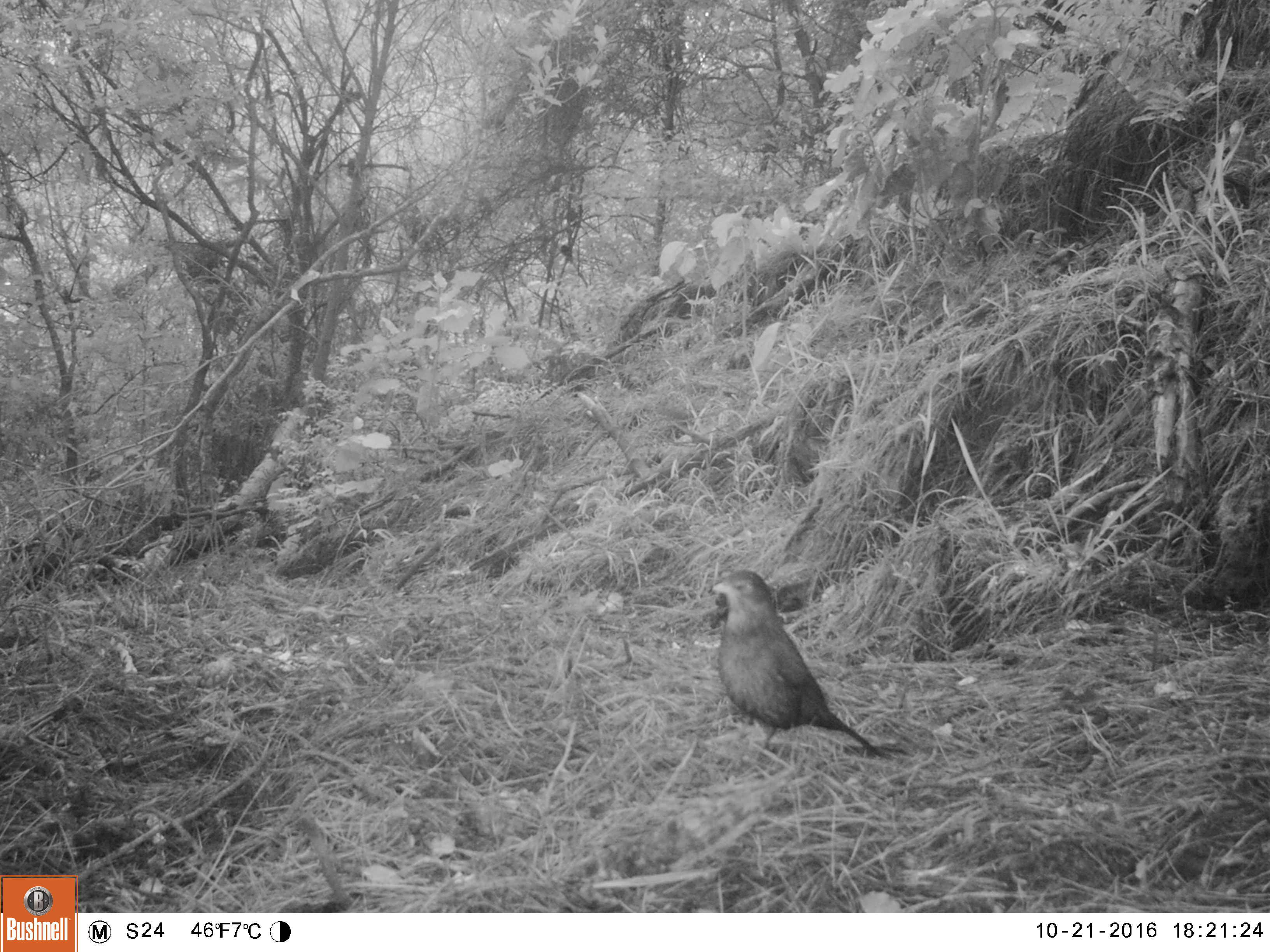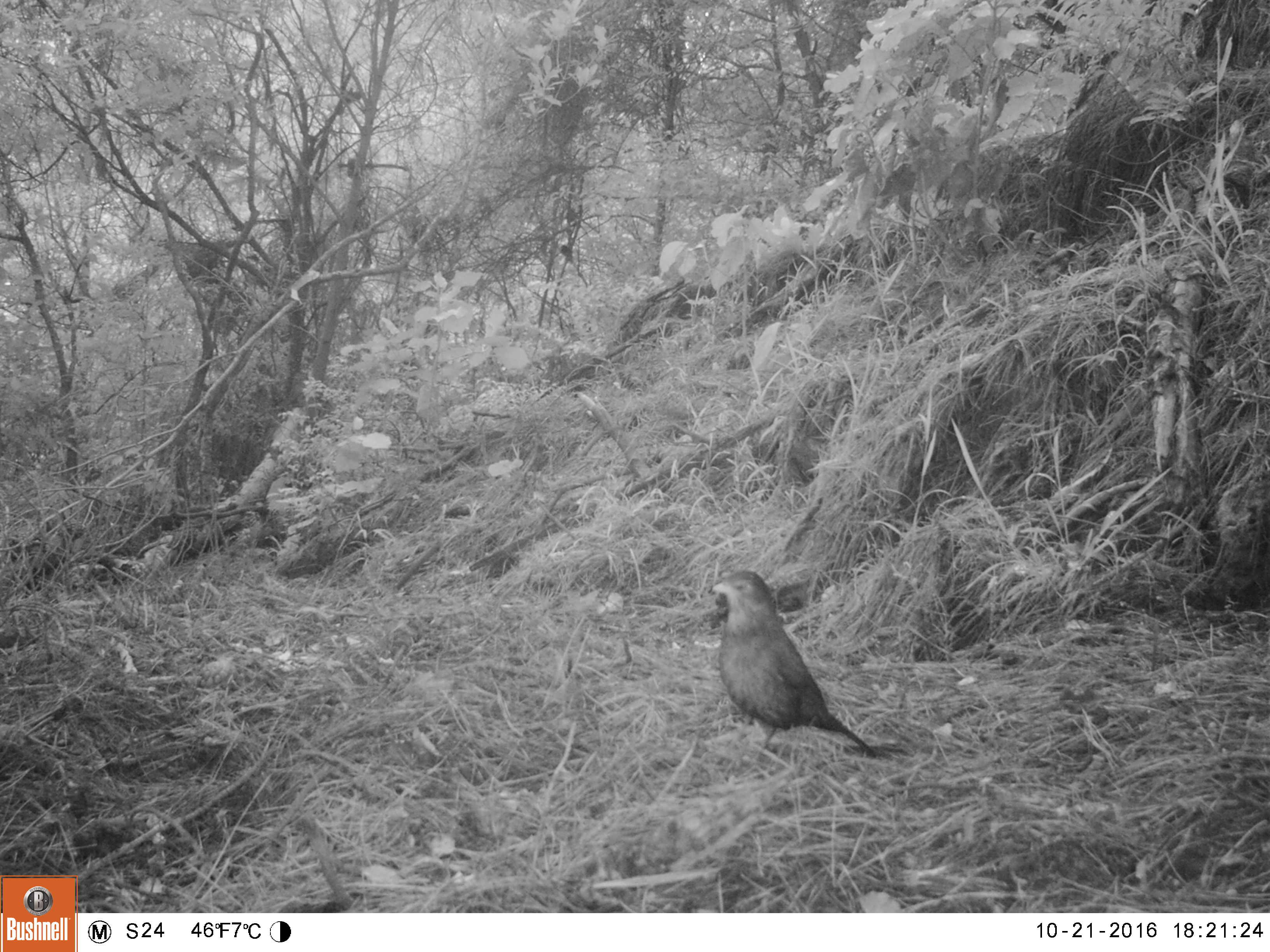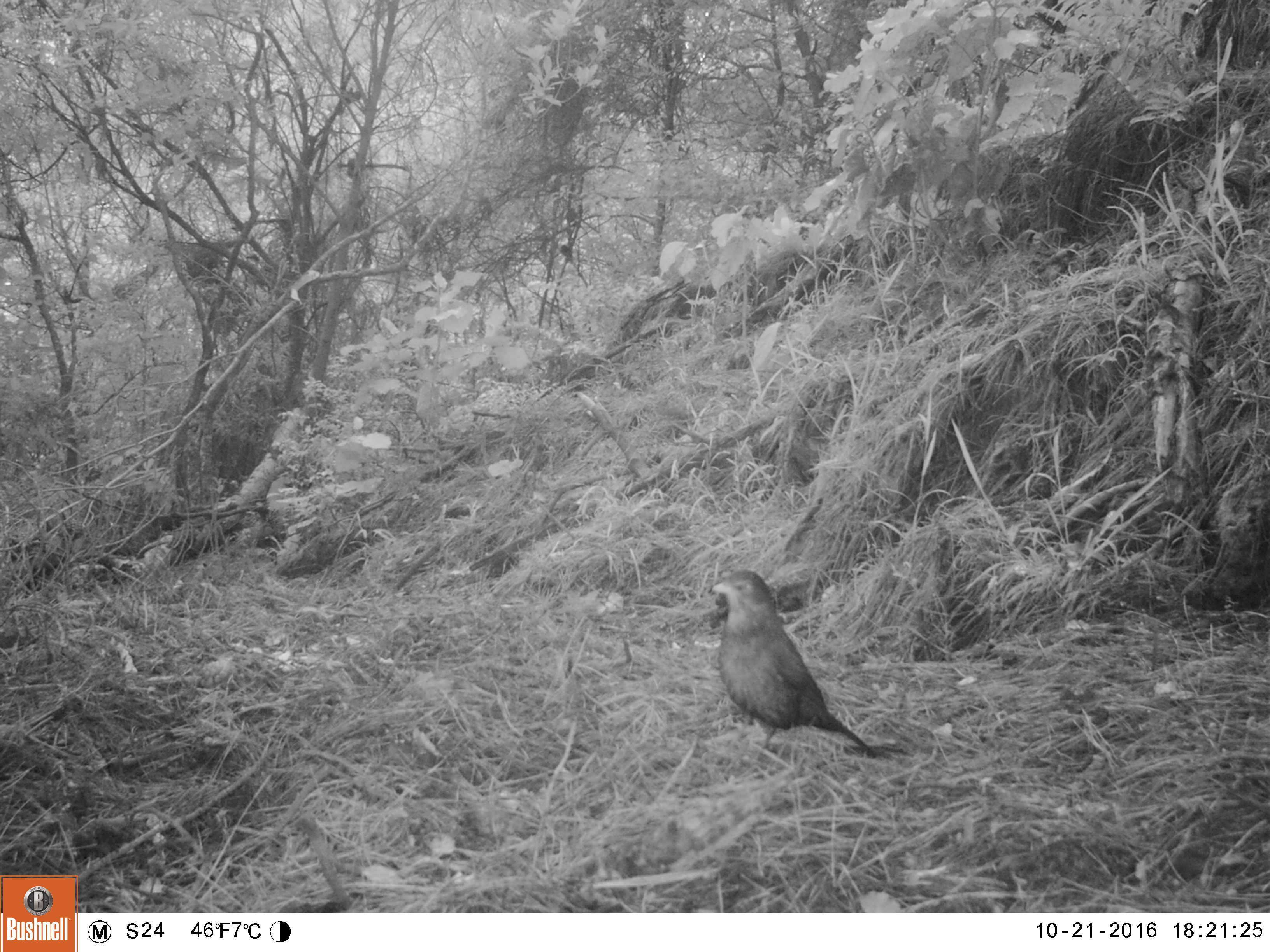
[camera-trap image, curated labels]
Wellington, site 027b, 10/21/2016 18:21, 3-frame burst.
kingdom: Animalia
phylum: Chordata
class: Aves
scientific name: Aves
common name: bird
Bird (Aves).